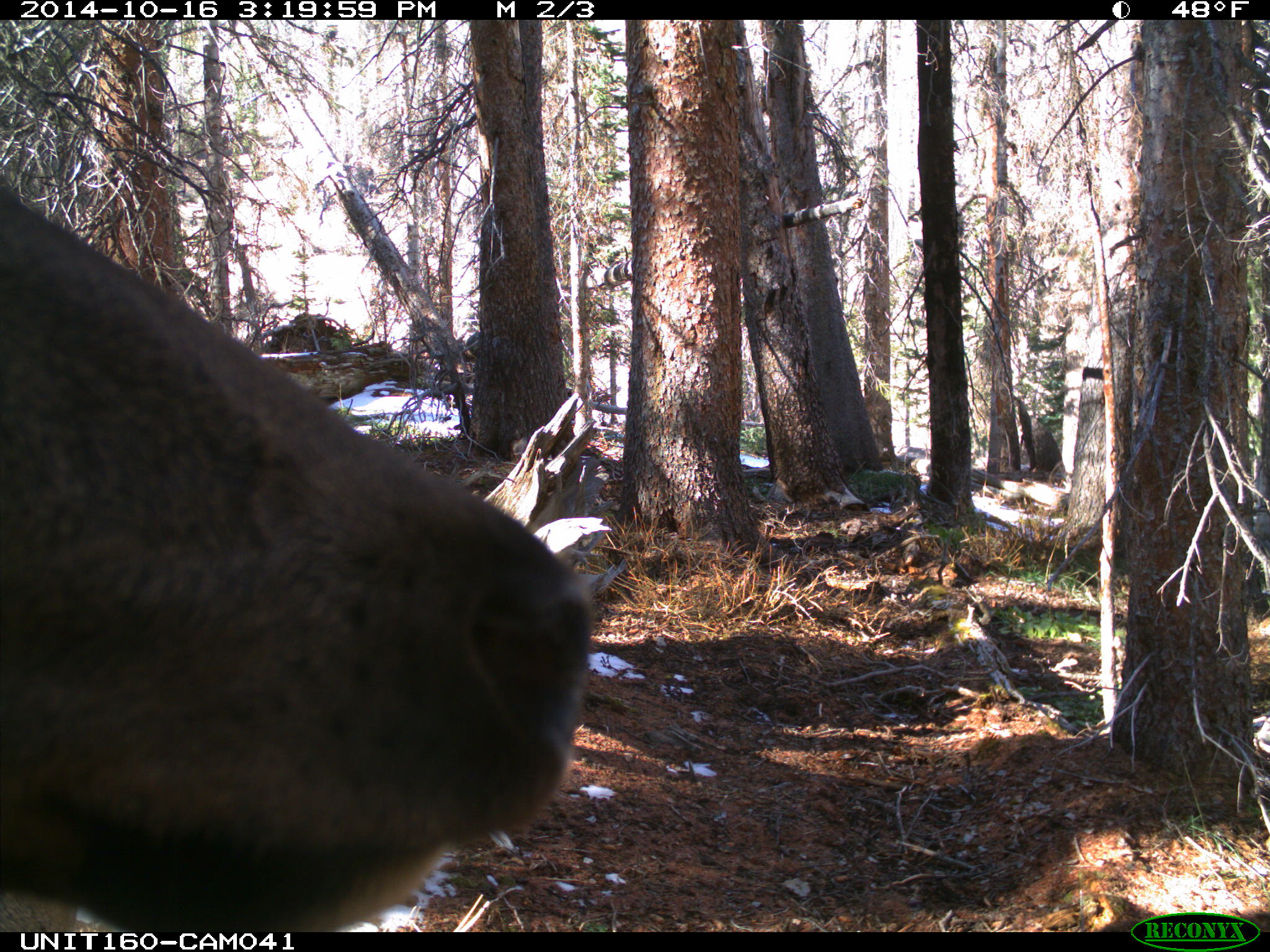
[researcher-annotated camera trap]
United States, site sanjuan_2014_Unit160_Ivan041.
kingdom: Animalia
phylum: Chordata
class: Mammalia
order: Artiodactyla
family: Cervidae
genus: Cervus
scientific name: Cervus elaphus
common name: red deer